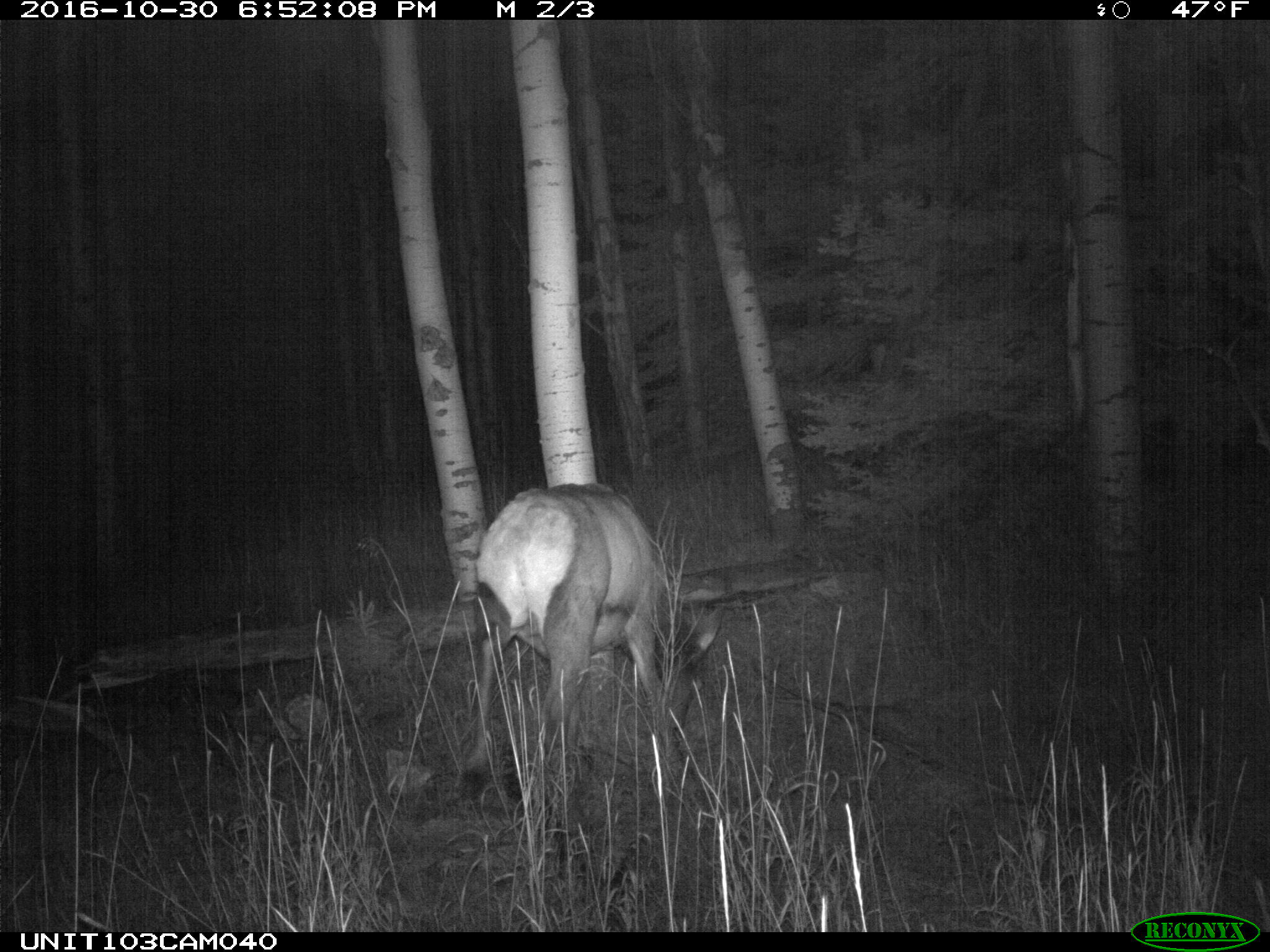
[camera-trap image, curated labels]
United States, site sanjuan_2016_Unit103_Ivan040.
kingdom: Animalia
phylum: Chordata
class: Mammalia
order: Artiodactyla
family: Cervidae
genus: Cervus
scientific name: Cervus elaphus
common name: red deer